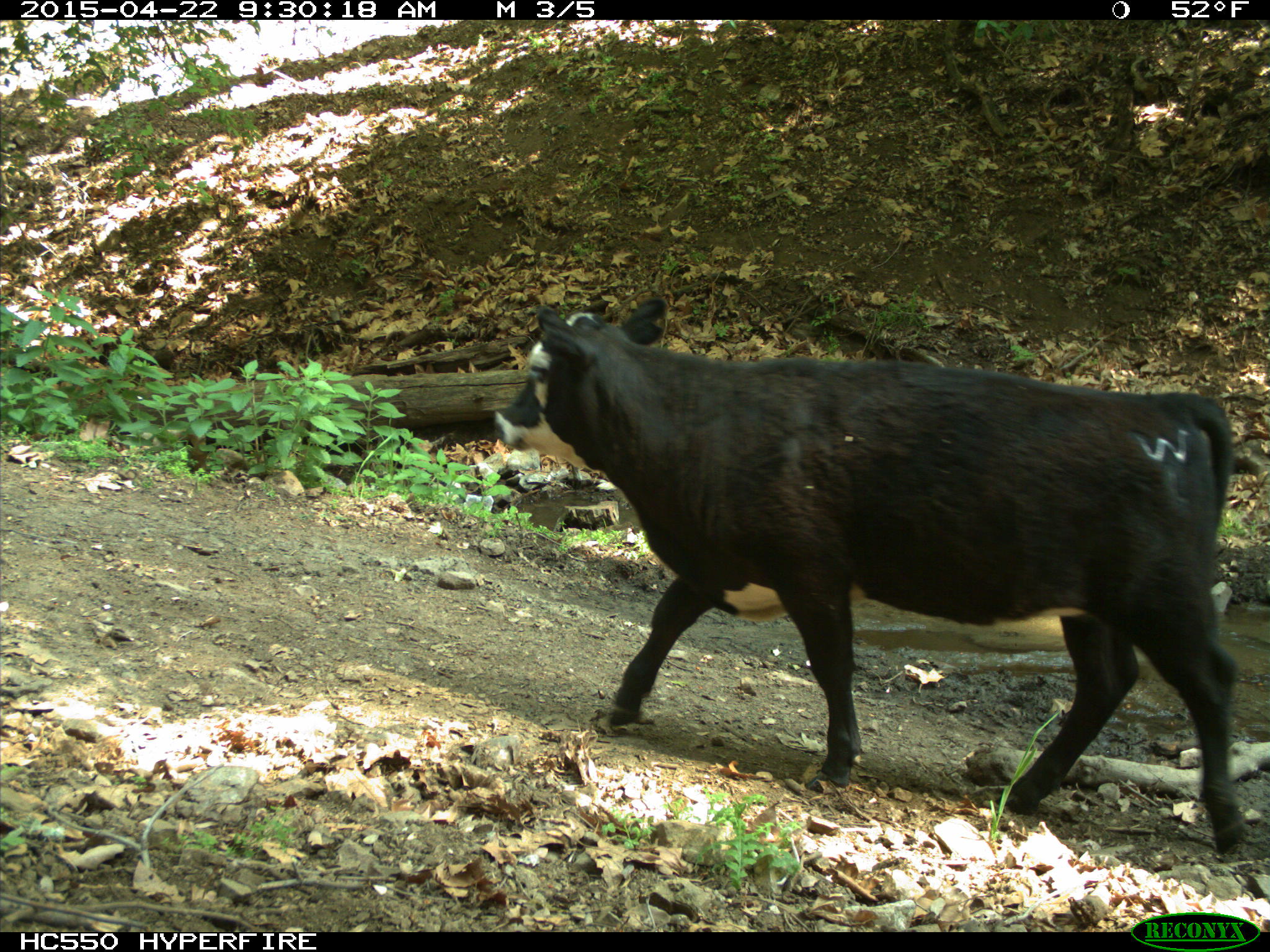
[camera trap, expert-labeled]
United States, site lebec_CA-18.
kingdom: Animalia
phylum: Chordata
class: Mammalia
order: Artiodactyla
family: Bovidae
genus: Bos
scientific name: Bos taurus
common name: domestic cow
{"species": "Bos taurus (domestic cow)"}